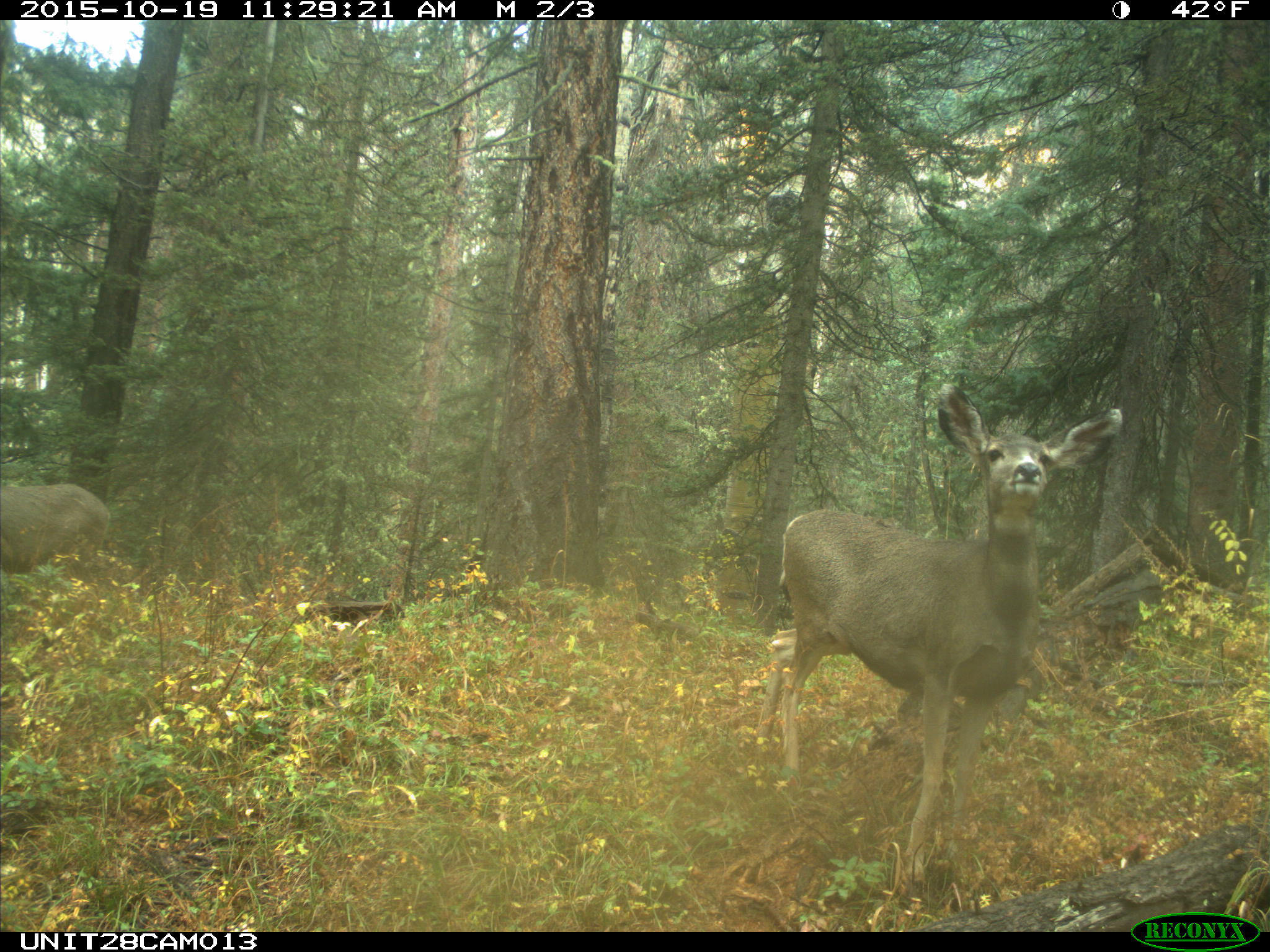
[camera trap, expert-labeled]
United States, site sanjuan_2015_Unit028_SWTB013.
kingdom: Animalia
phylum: Chordata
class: Mammalia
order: Artiodactyla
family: Cervidae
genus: Odocoileus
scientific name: Odocoileus hemionus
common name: mule deer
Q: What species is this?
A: Odocoileus hemionus (mule deer).